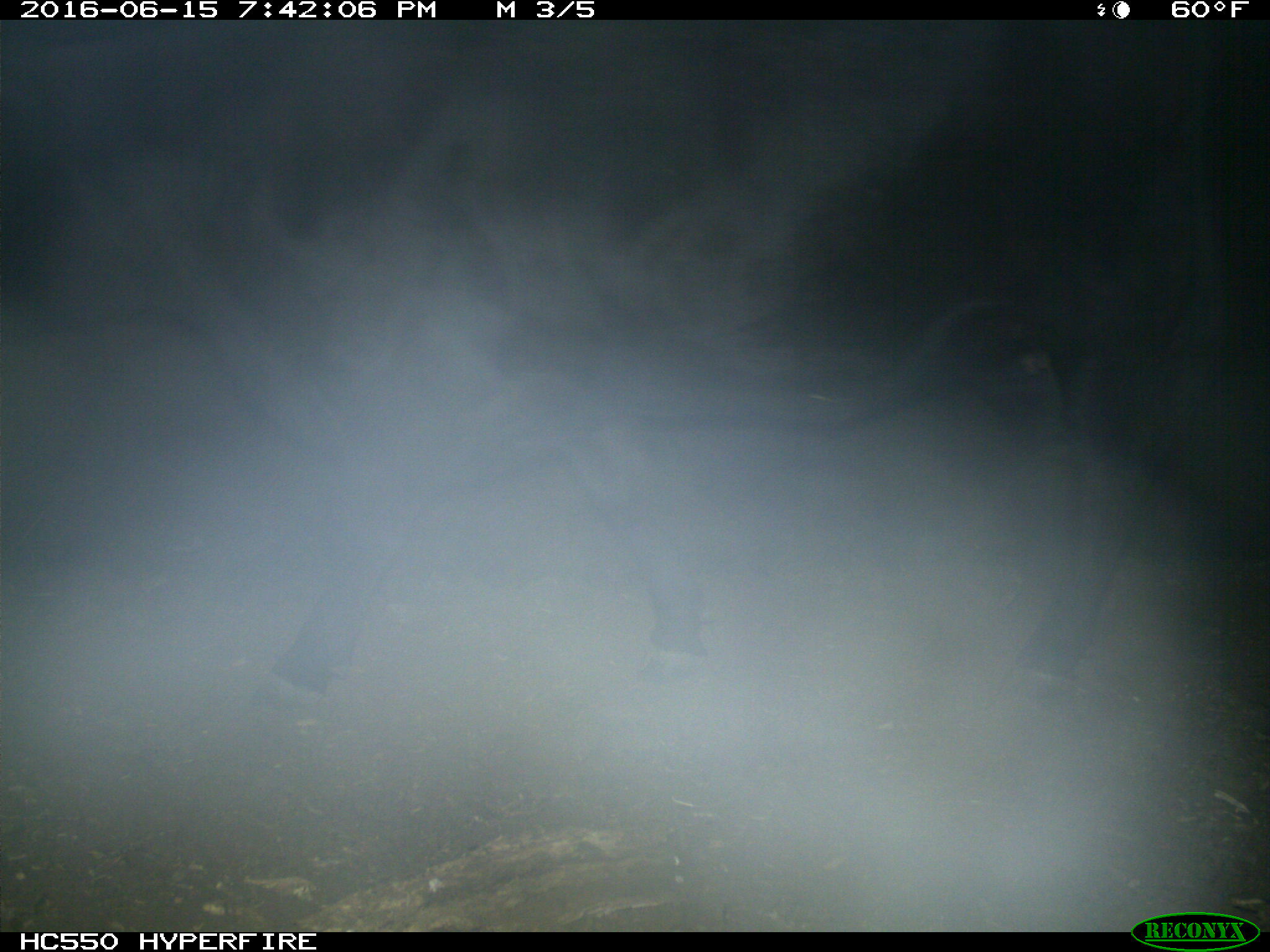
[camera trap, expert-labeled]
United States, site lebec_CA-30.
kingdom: Animalia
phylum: Chordata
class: Mammalia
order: Artiodactyla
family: Bovidae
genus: Bos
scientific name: Bos taurus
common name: domestic cow